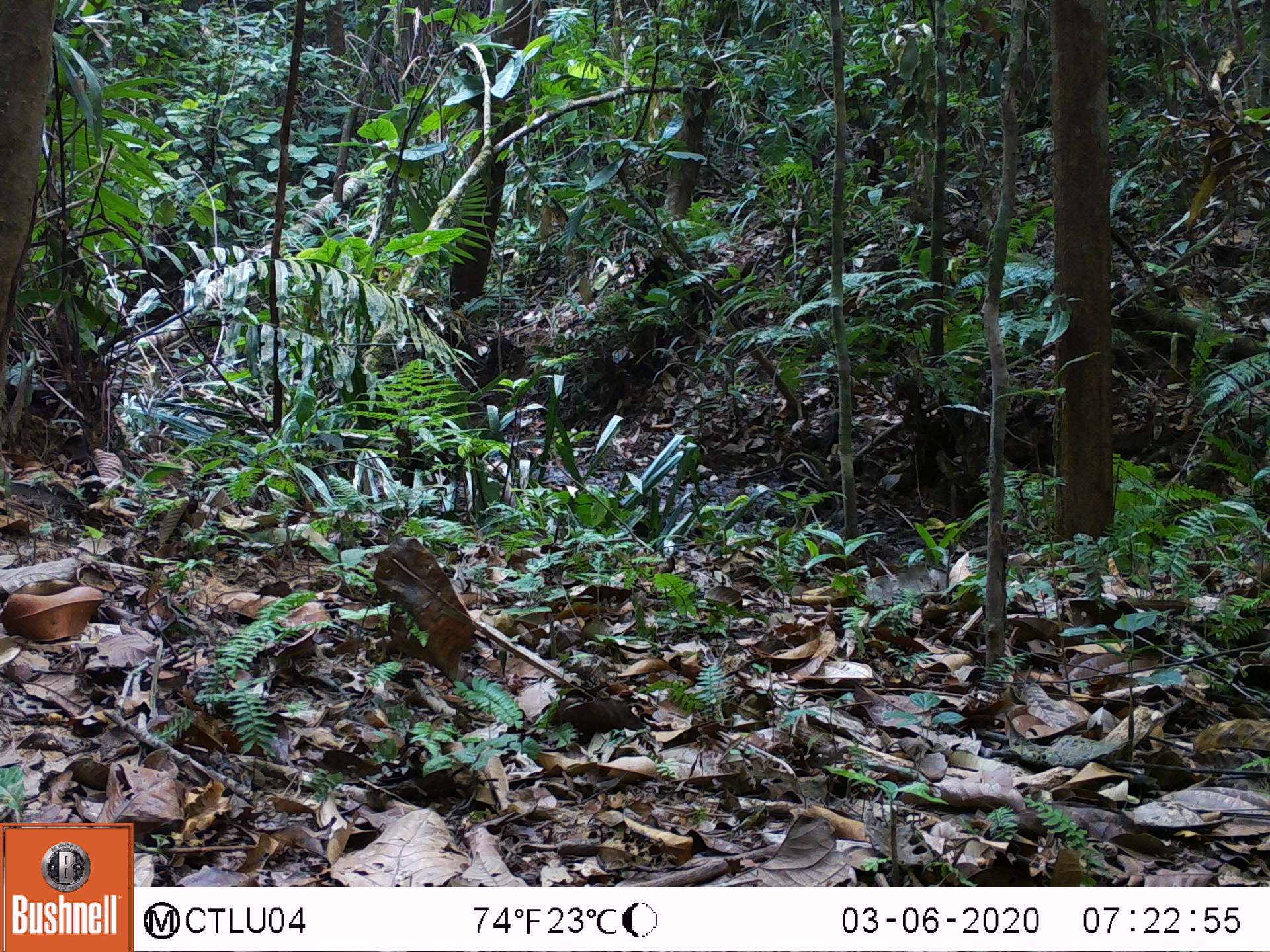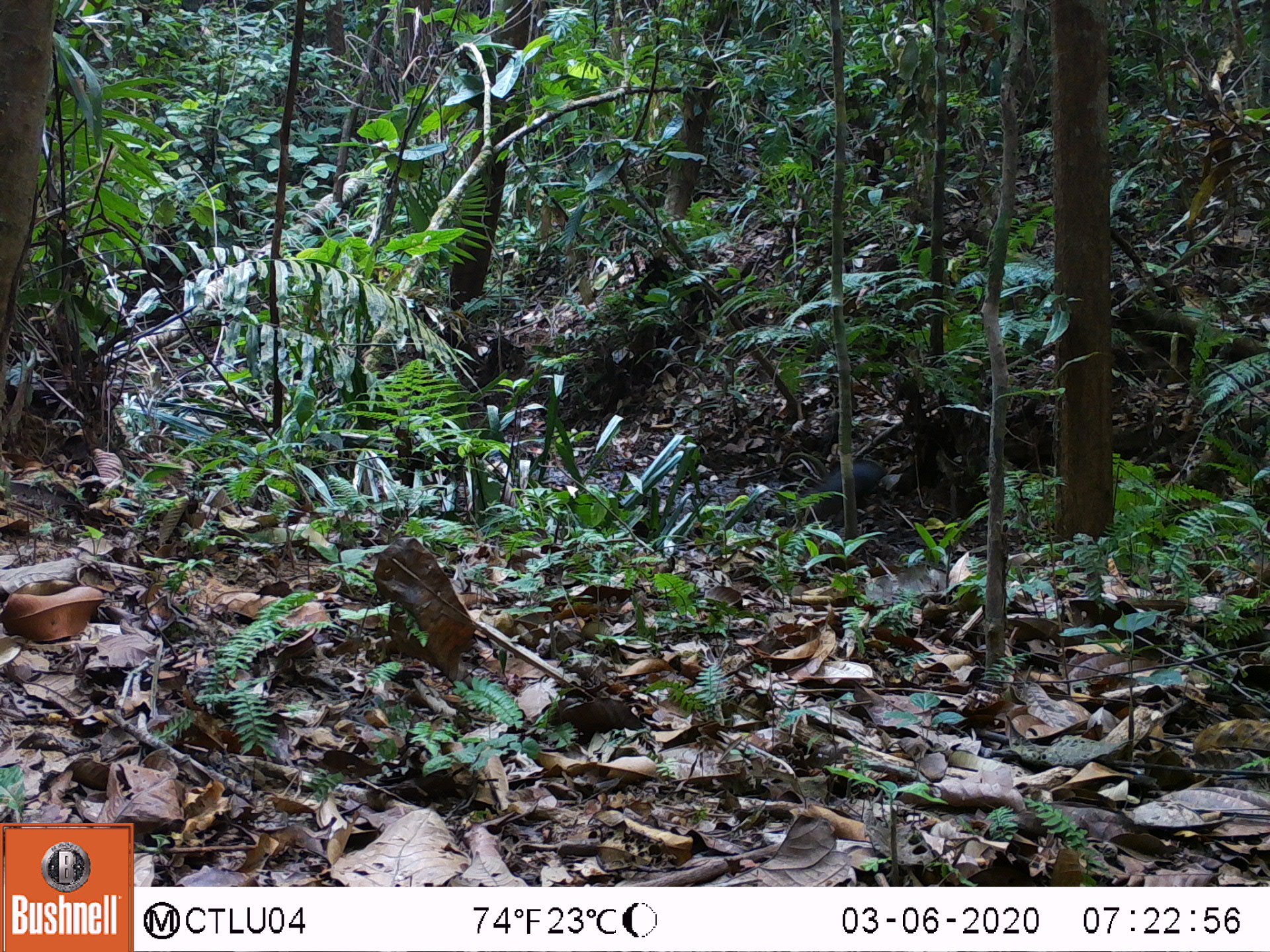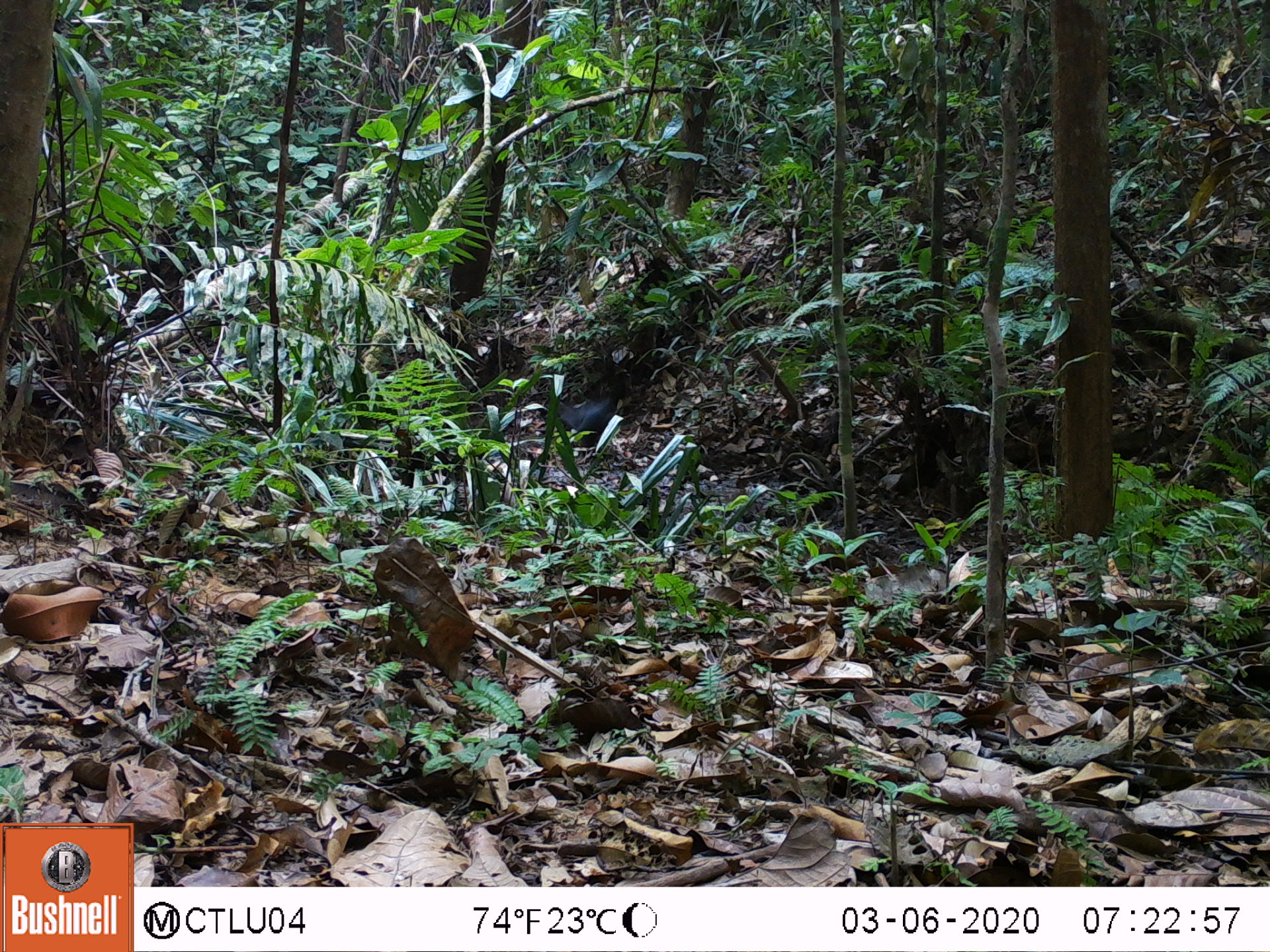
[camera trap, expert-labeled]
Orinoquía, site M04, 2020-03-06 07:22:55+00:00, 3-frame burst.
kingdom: Animalia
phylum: Chordata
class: Mammalia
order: Rodentia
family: Dasyproctidae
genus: Dasyprocta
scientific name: Dasyprocta fuliginosa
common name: black agouti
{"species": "black agouti (Dasyprocta fuliginosa)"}